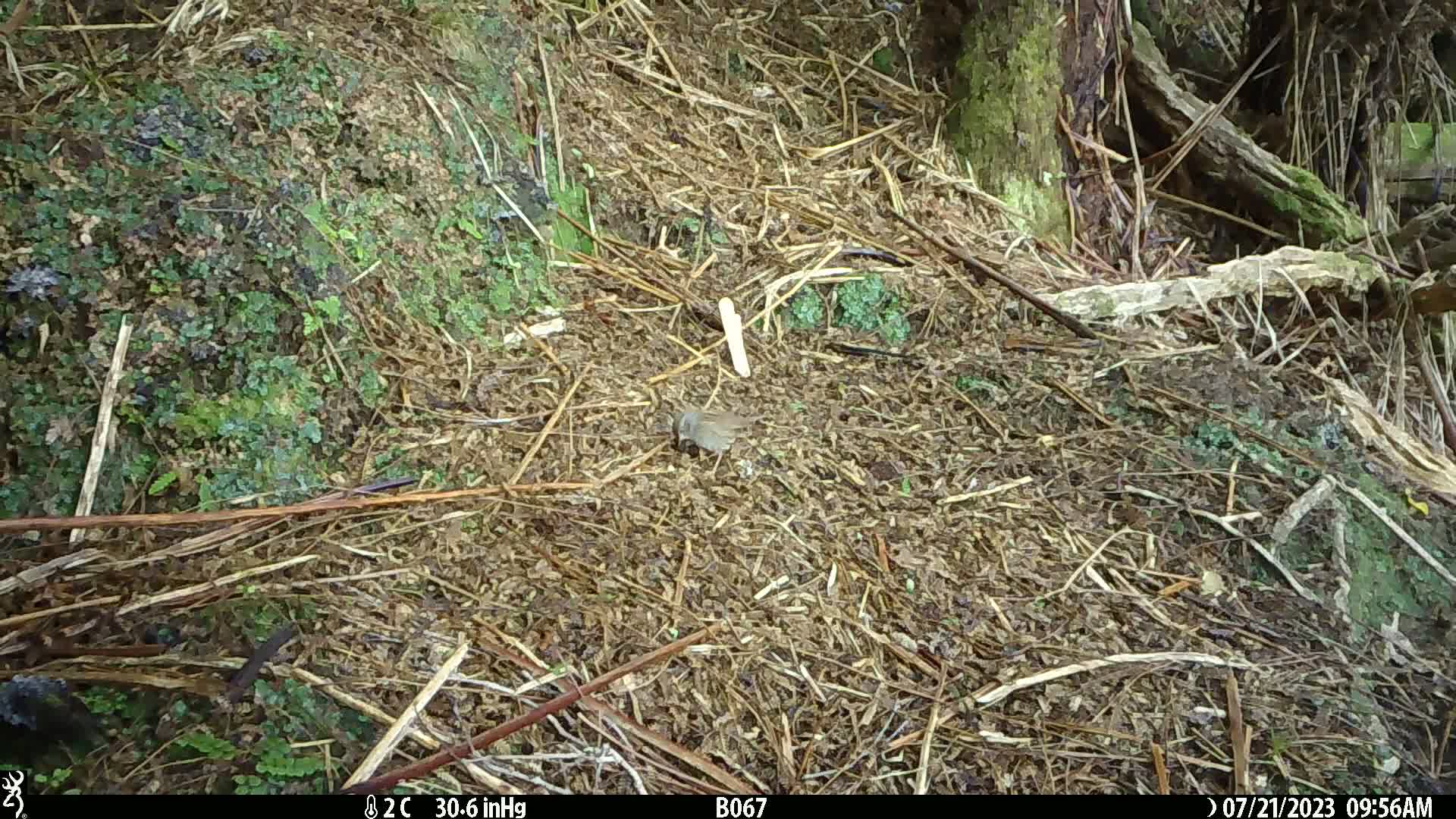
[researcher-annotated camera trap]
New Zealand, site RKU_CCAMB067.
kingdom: Animalia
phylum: Chordata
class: Aves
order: Passeriformes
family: Prunellidae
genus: Prunella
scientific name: Prunella modularis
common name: dunnock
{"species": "dunnock (Prunella modularis)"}